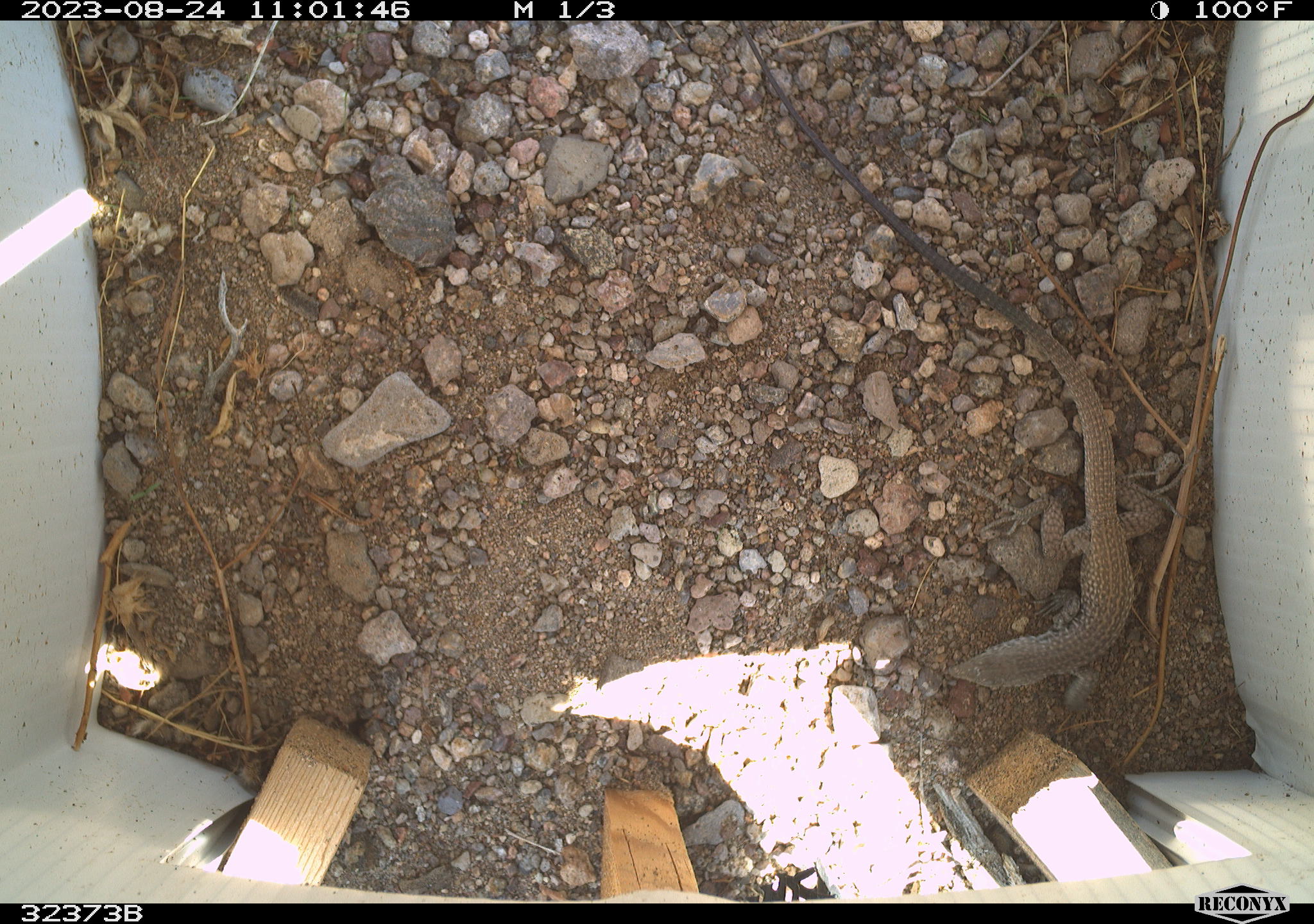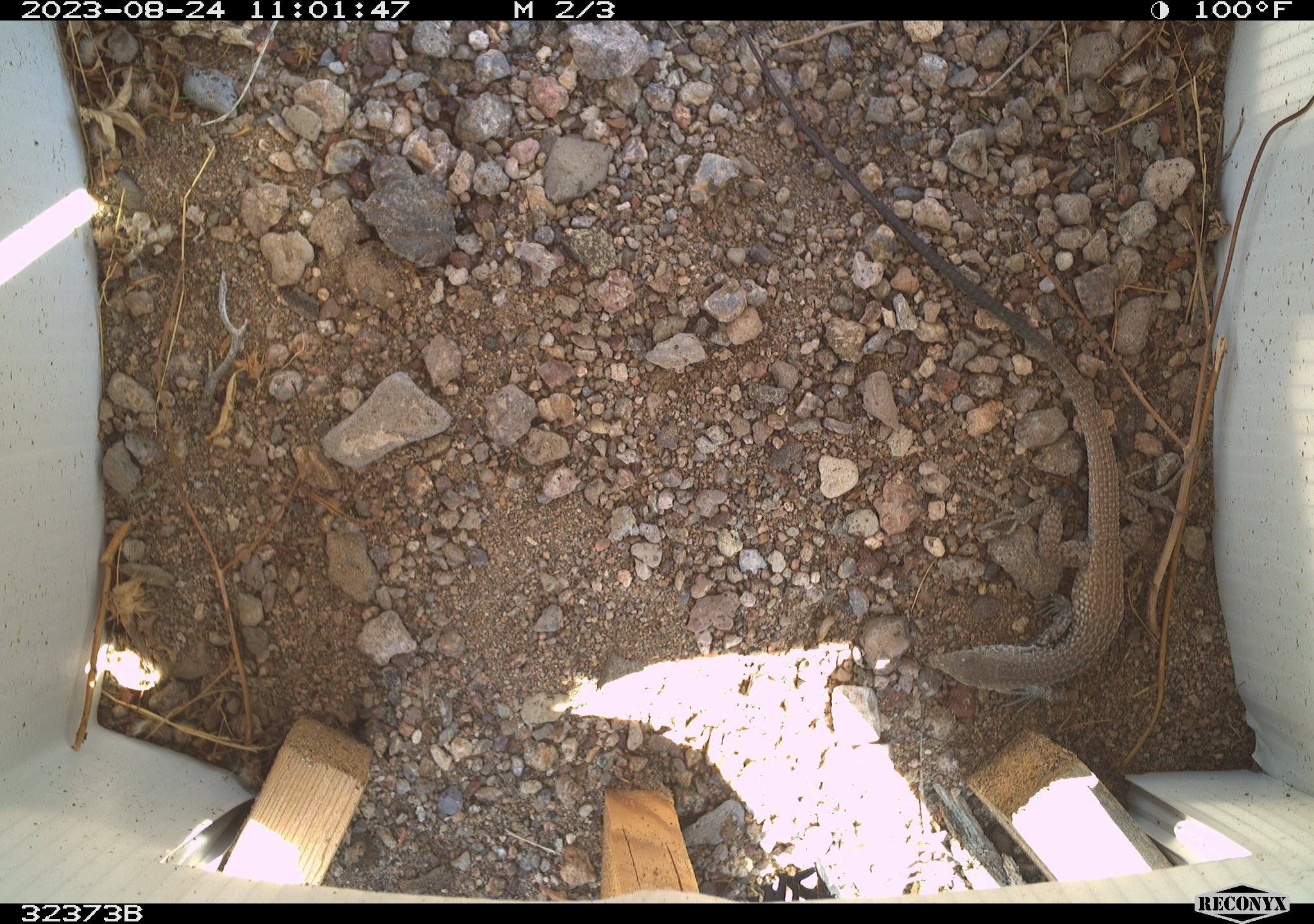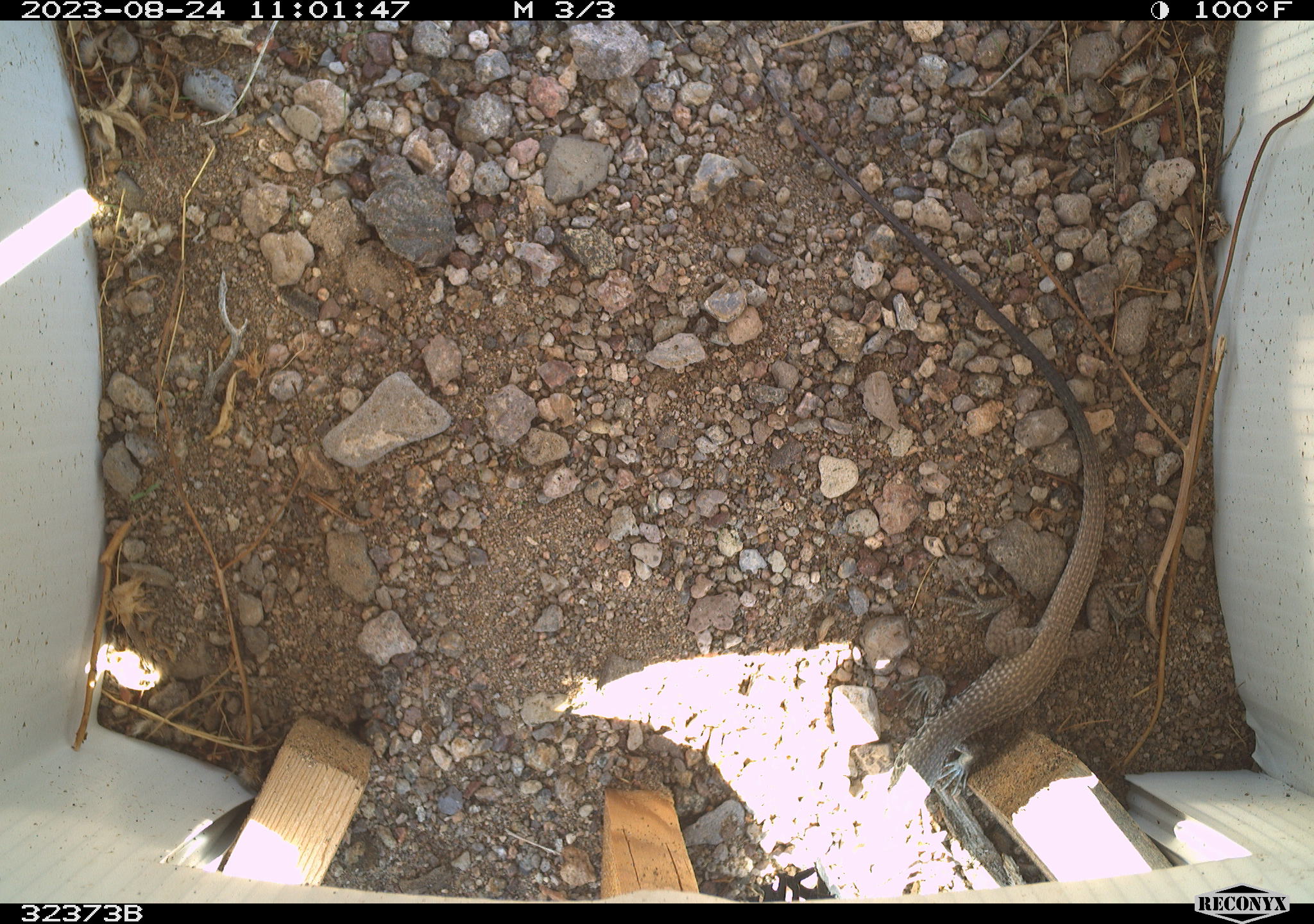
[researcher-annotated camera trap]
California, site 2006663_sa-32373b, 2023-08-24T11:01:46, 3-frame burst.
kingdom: Animalia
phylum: Chordata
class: Reptilia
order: Squamata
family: Teiidae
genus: Aspidoscelis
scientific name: Aspidoscelis tigris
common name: western whiptail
Western whiptail (Aspidoscelis tigris).